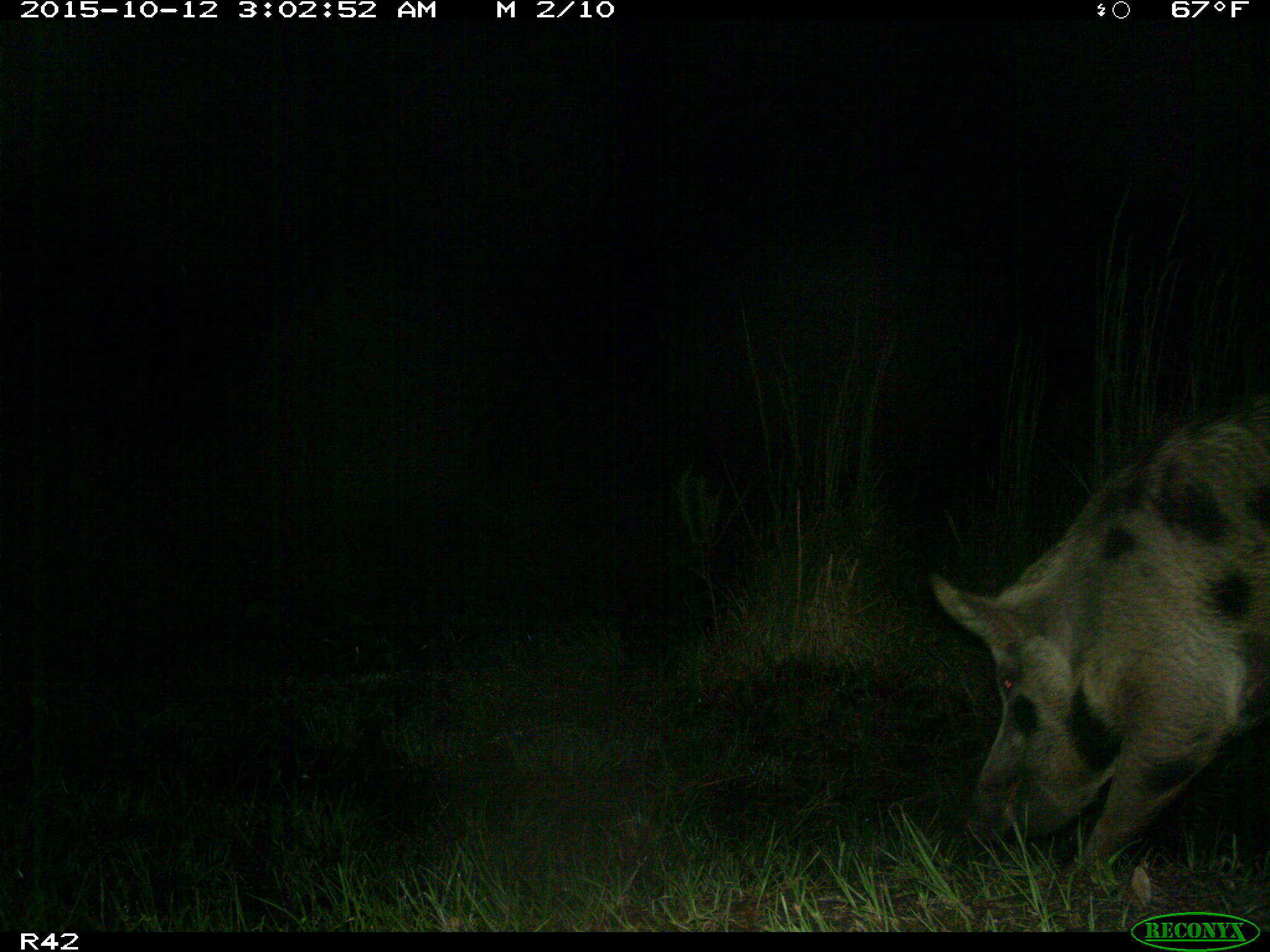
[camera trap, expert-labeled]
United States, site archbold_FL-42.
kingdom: Animalia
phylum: Chordata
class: Mammalia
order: Artiodactyla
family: Suidae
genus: Sus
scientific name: Sus scrofa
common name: wild boar